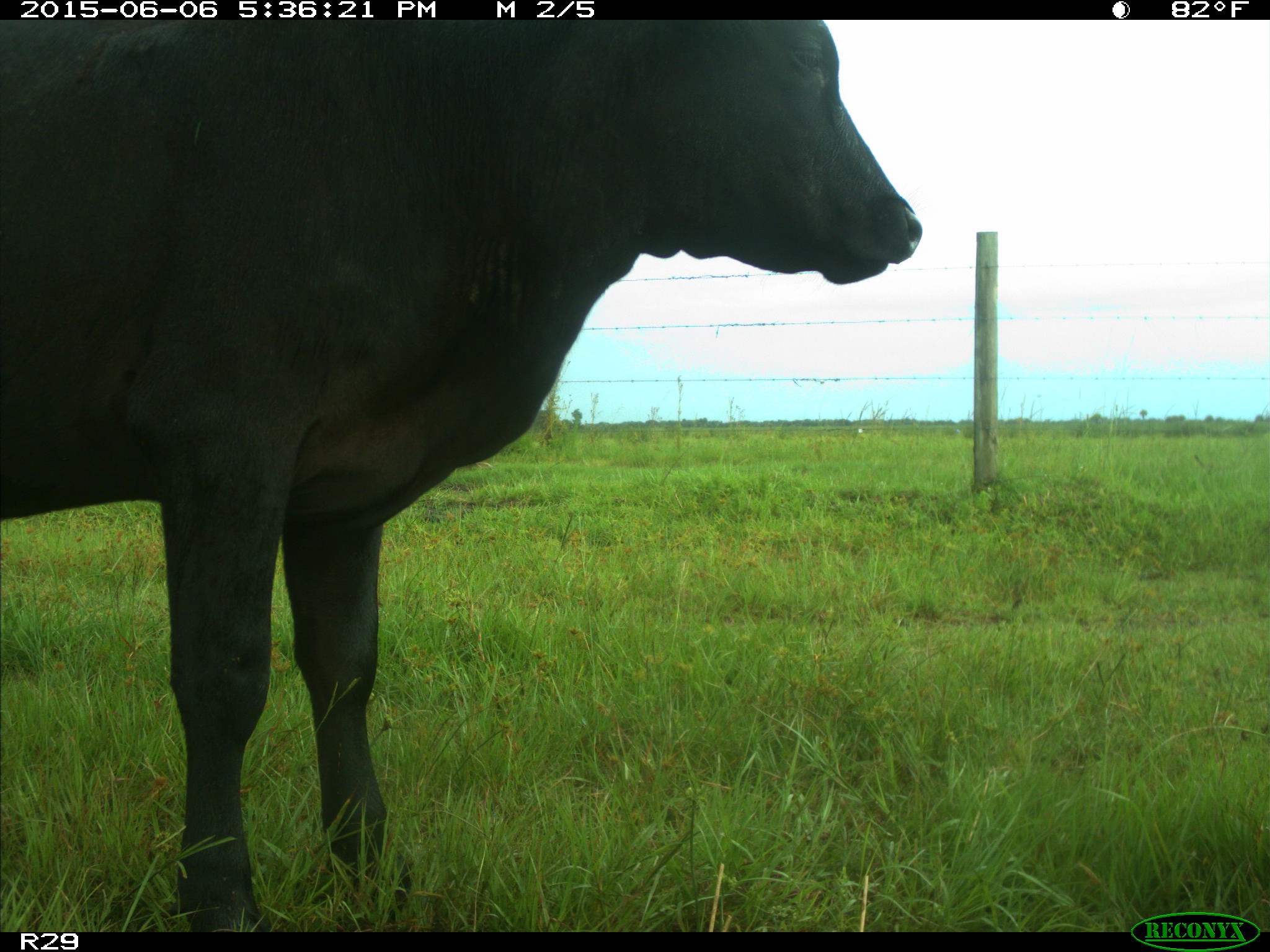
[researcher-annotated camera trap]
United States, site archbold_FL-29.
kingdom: Animalia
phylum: Chordata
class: Mammalia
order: Artiodactyla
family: Bovidae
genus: Bos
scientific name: Bos taurus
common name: domestic cow